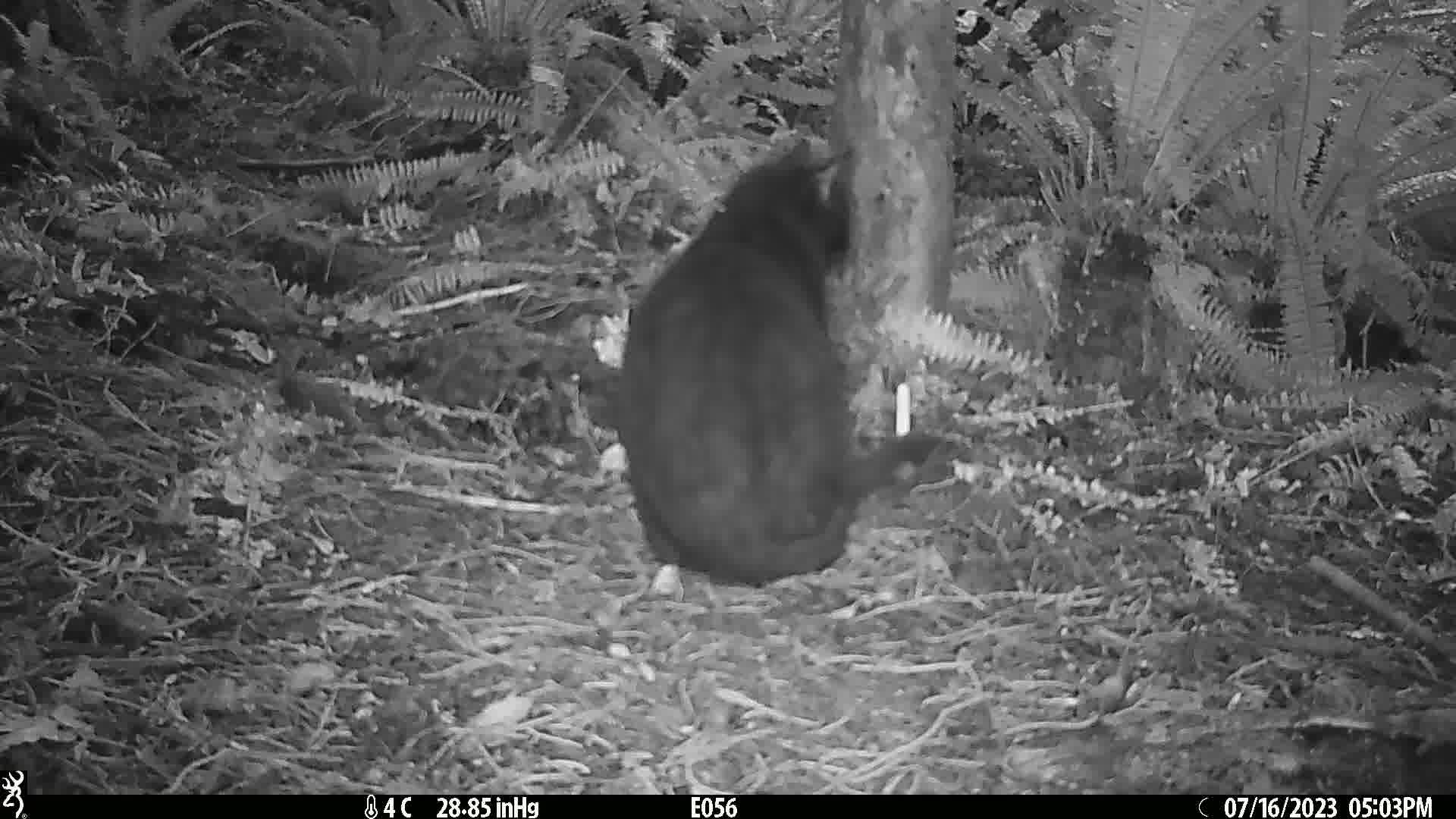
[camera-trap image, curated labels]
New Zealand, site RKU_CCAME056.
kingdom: Animalia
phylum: Chordata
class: Mammalia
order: Carnivora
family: Felidae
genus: Felis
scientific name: Felis catus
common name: domestic cat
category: cat